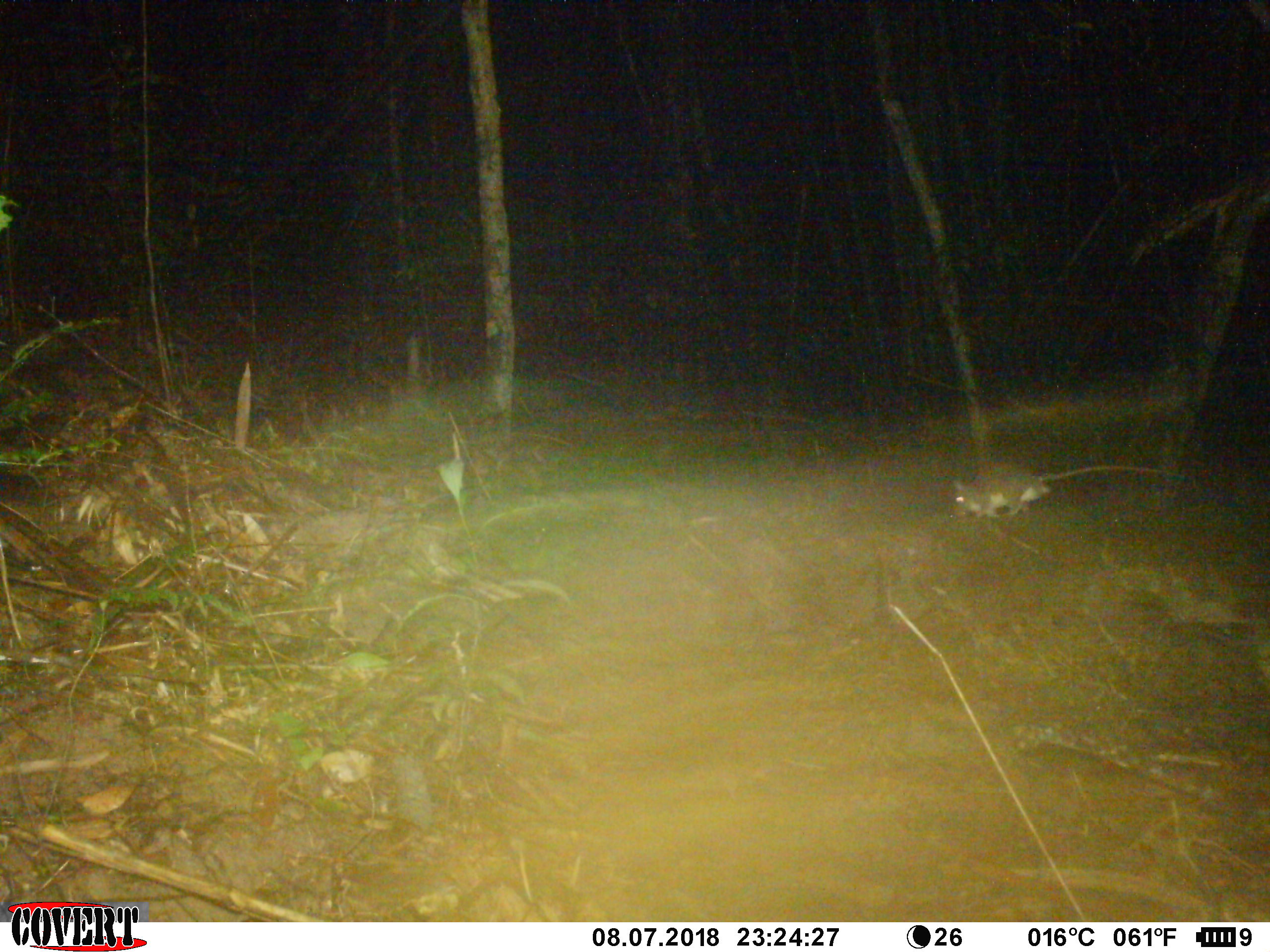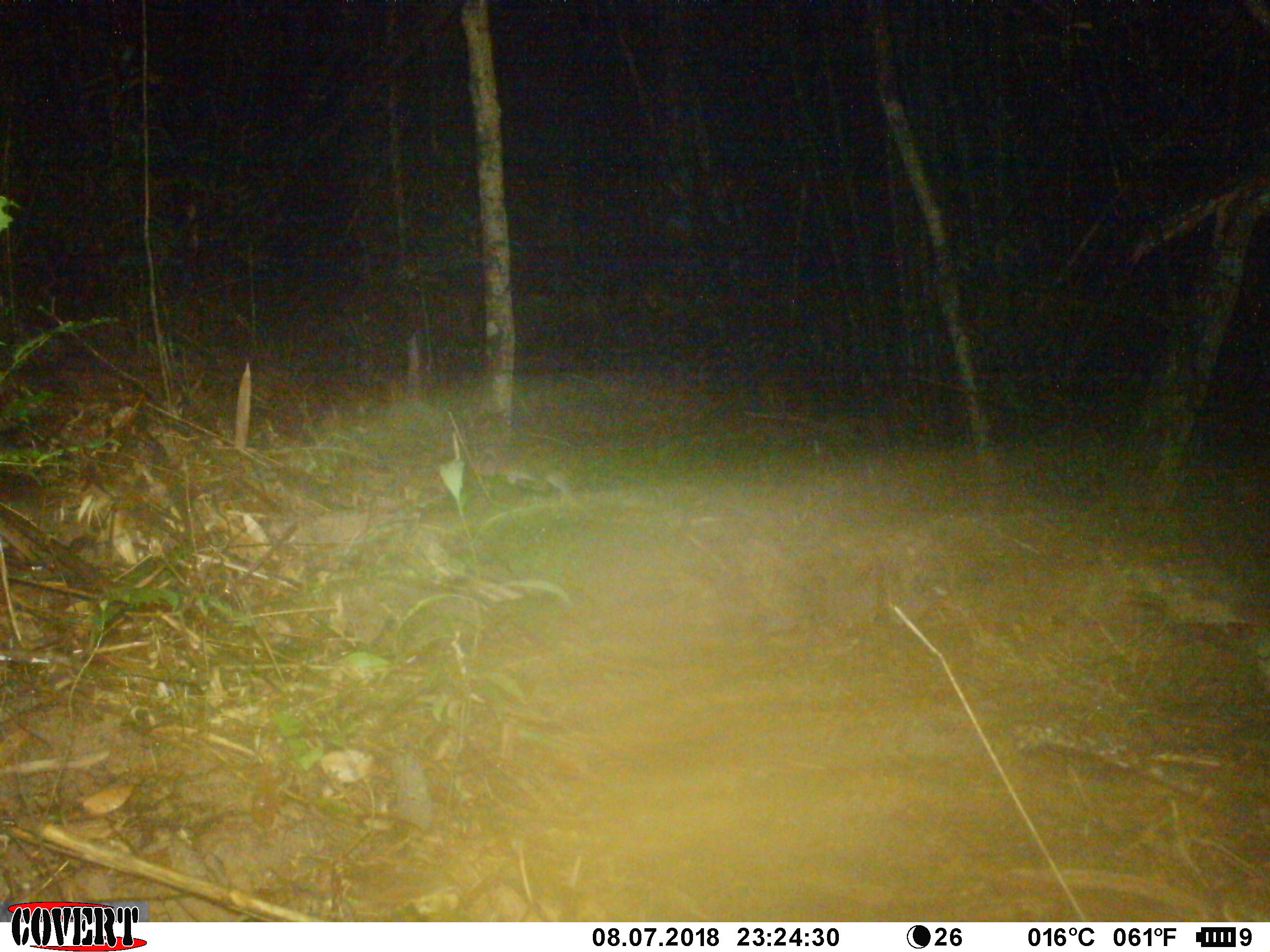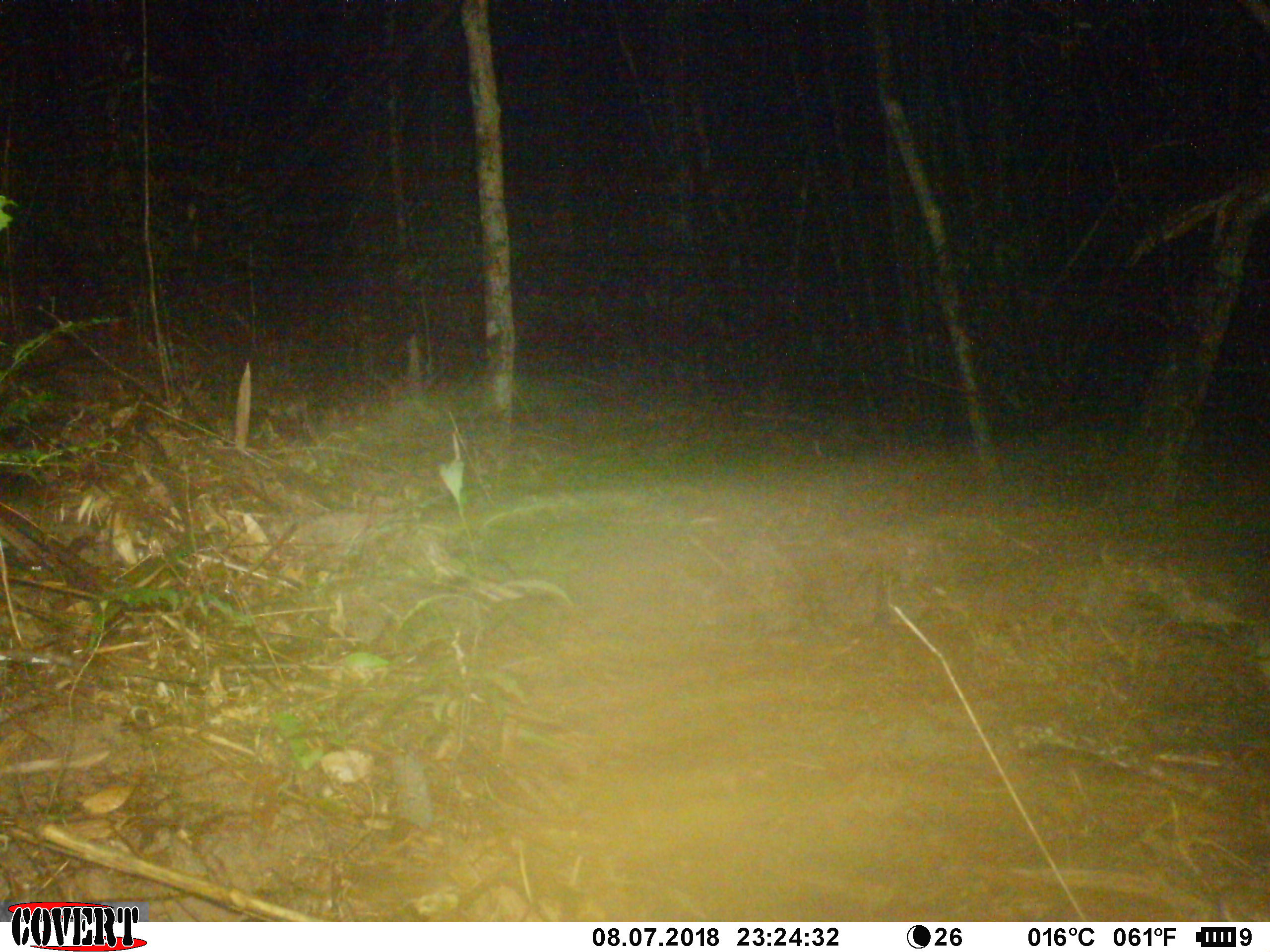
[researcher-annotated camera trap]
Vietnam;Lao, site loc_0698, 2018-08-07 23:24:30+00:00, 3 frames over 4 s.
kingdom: Animalia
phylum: Chordata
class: Mammalia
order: Rodentia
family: Muridae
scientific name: Muridae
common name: old-world mice and rats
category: unidentified murid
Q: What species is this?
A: Unidentified murid (old-world mice and rats) (Muridae).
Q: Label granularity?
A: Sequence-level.